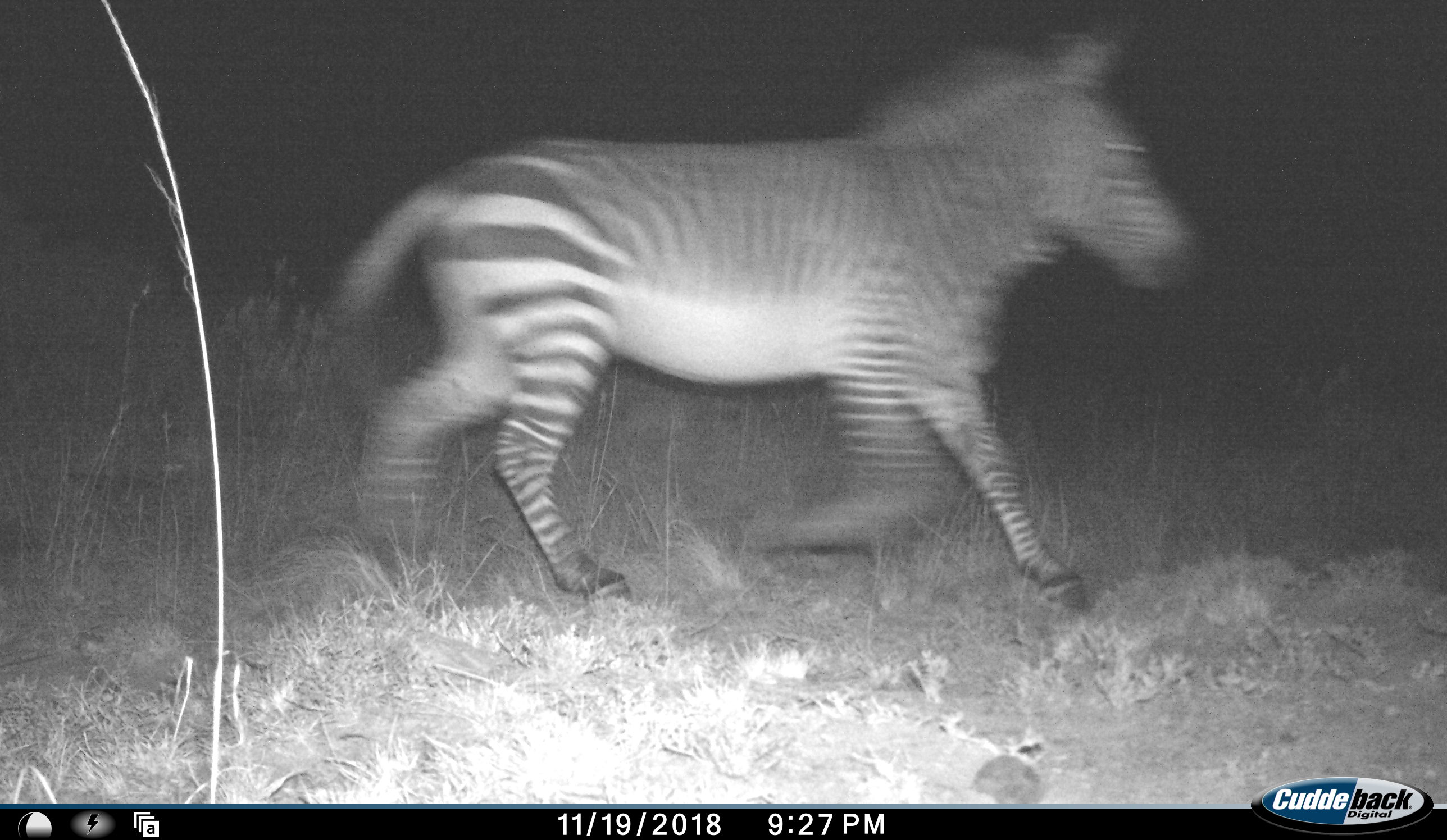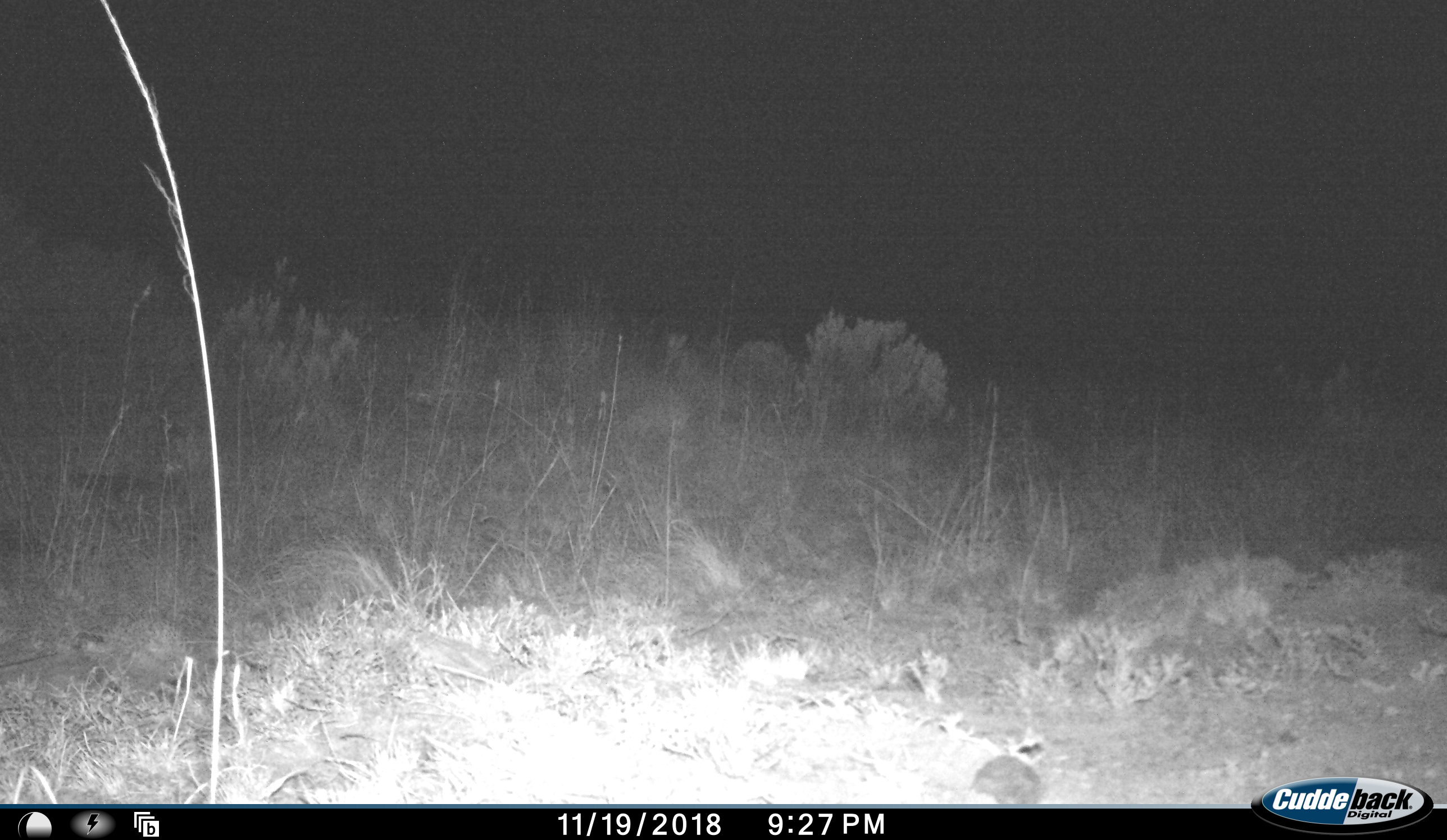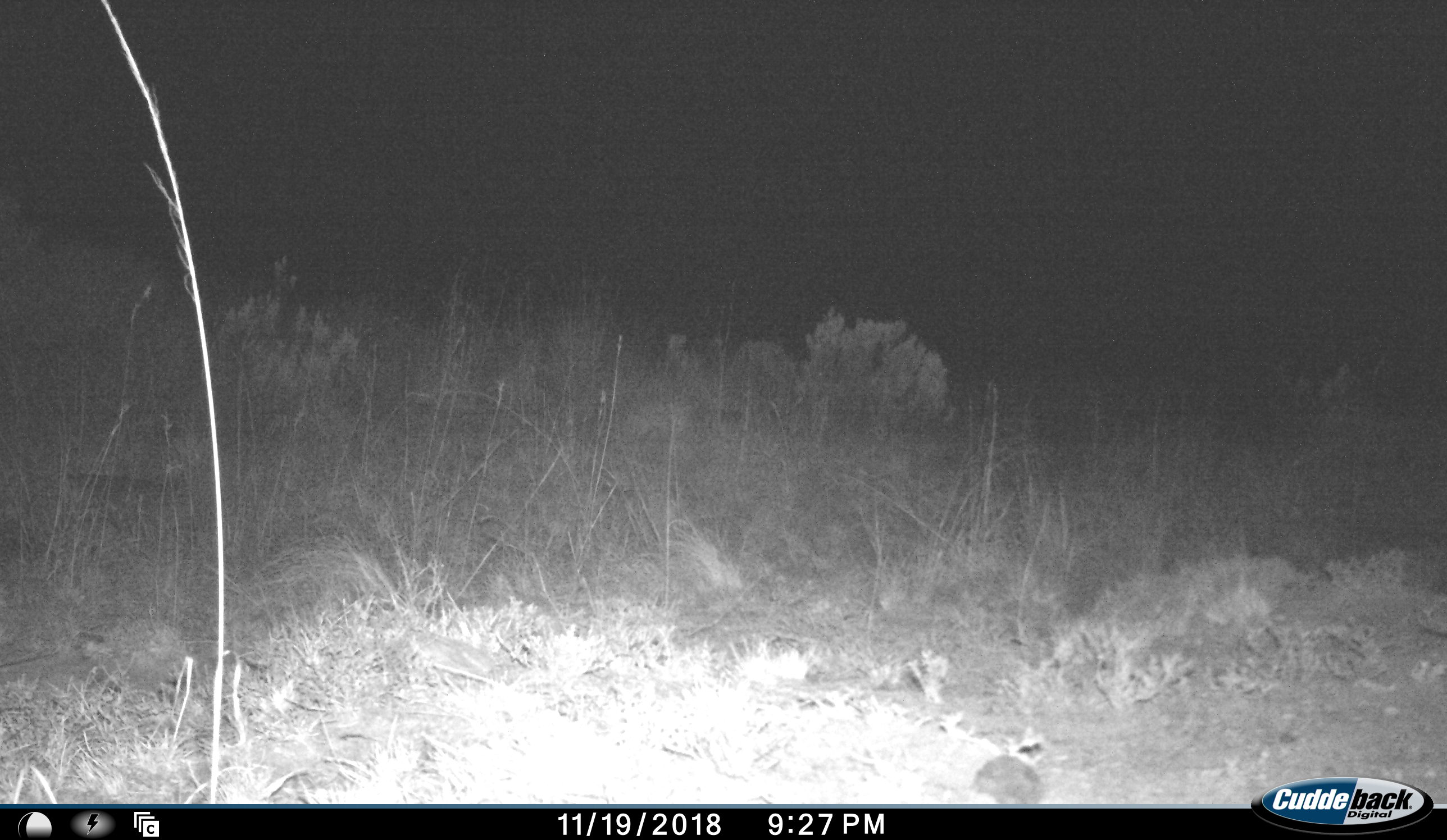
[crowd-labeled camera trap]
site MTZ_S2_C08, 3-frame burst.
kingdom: Animalia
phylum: Chordata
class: Mammalia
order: Perissodactyla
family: Equidae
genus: Equus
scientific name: Equus zebra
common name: mountain zebra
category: zebramountain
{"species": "zebramountain (mountain zebra) (Equus zebra)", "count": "1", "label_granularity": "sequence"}